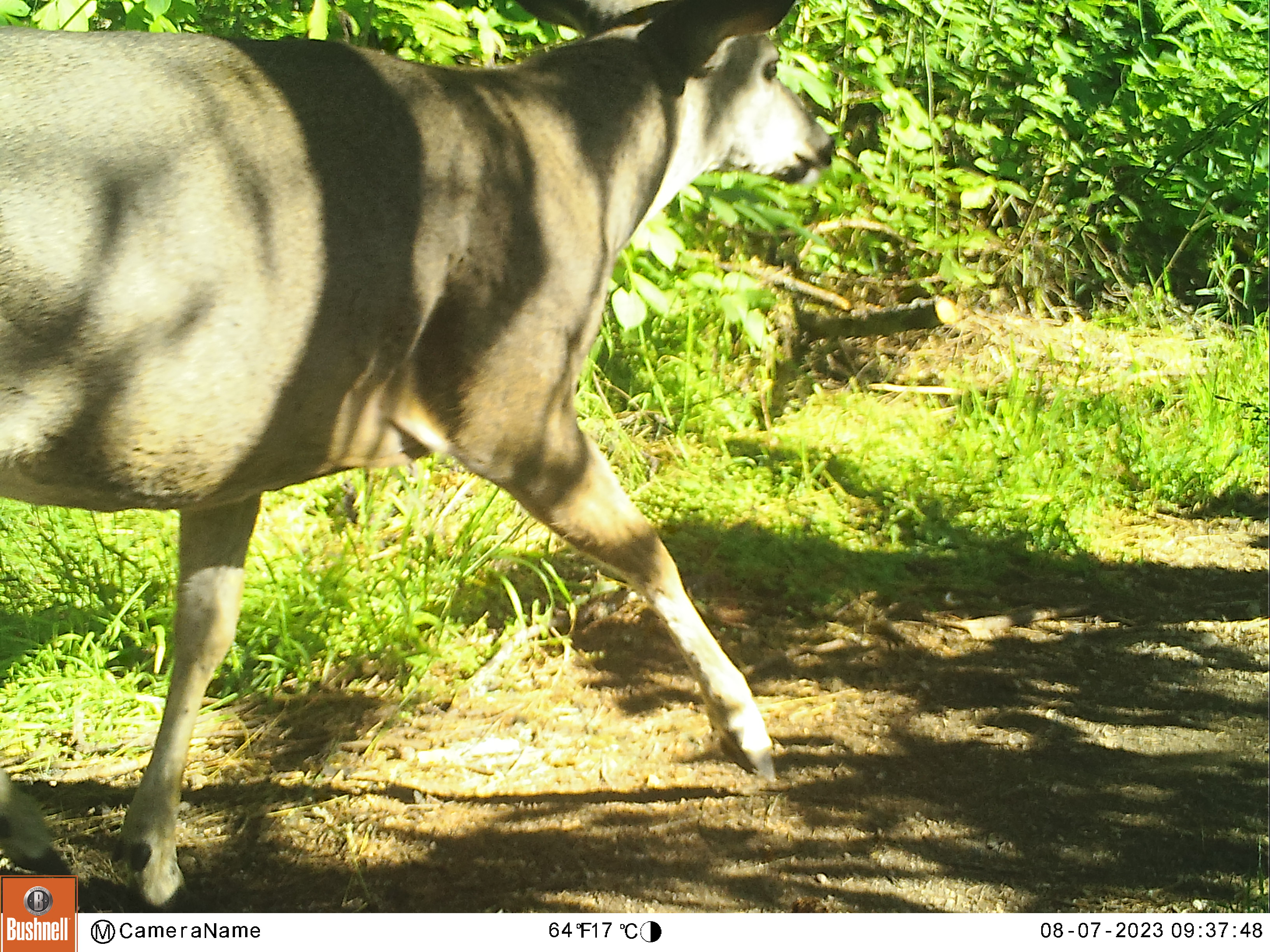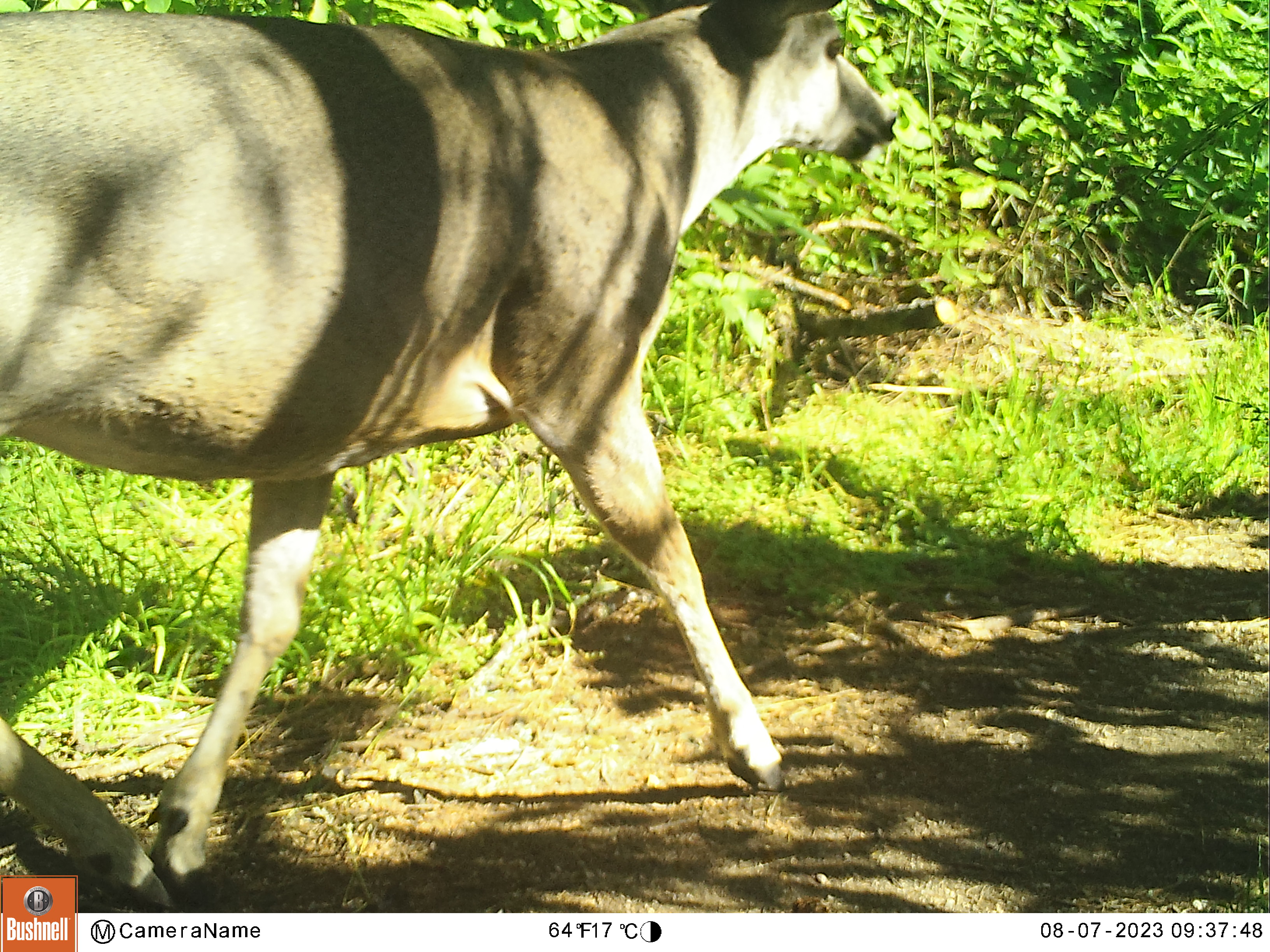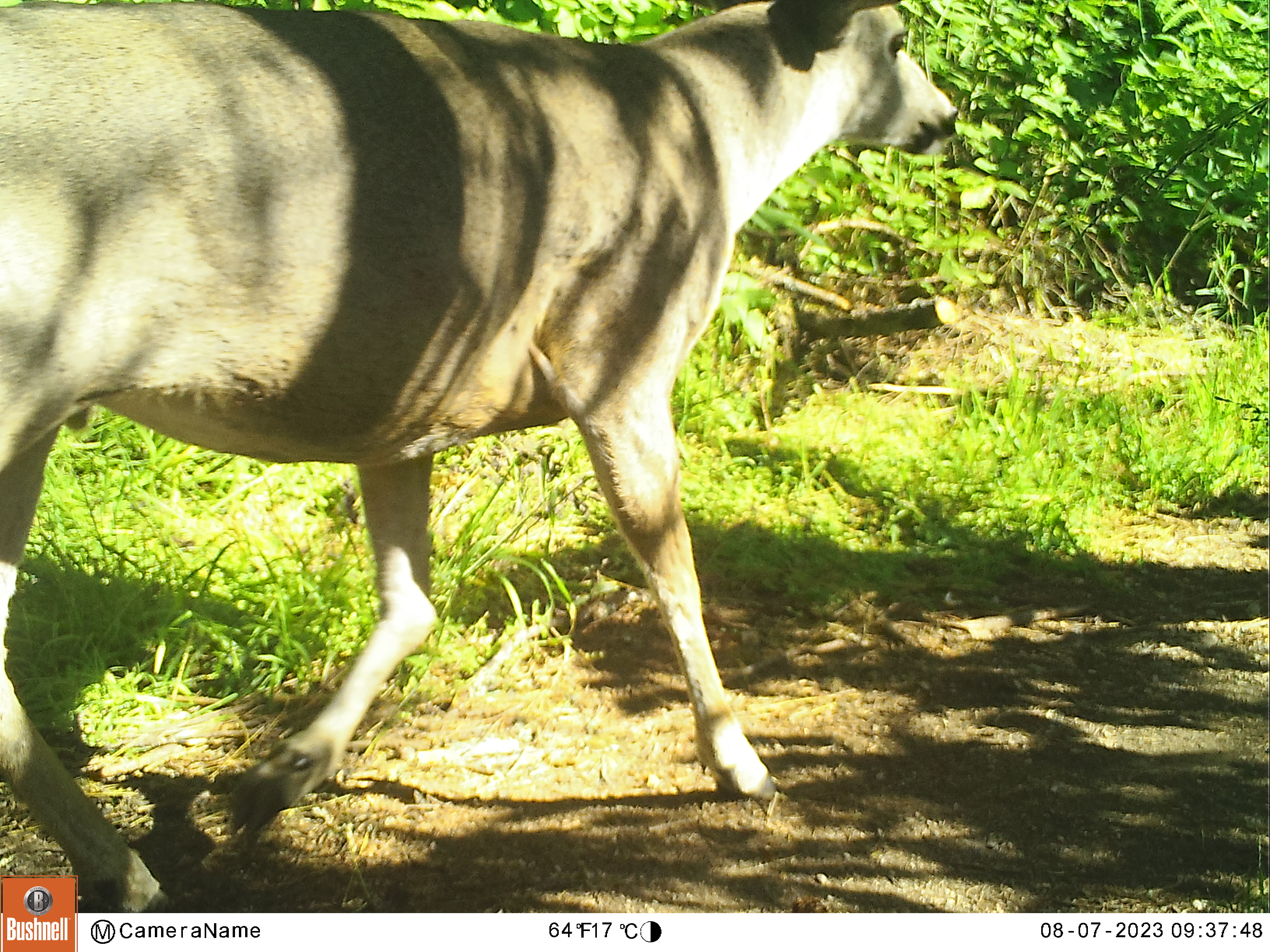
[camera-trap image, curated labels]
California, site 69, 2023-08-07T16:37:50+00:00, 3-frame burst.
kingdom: Animalia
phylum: Chordata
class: Mammalia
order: Artiodactyla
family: Cervidae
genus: Odocoileus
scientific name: Odocoileus hemionus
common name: mule deer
Mule deer (Odocoileus hemionus).